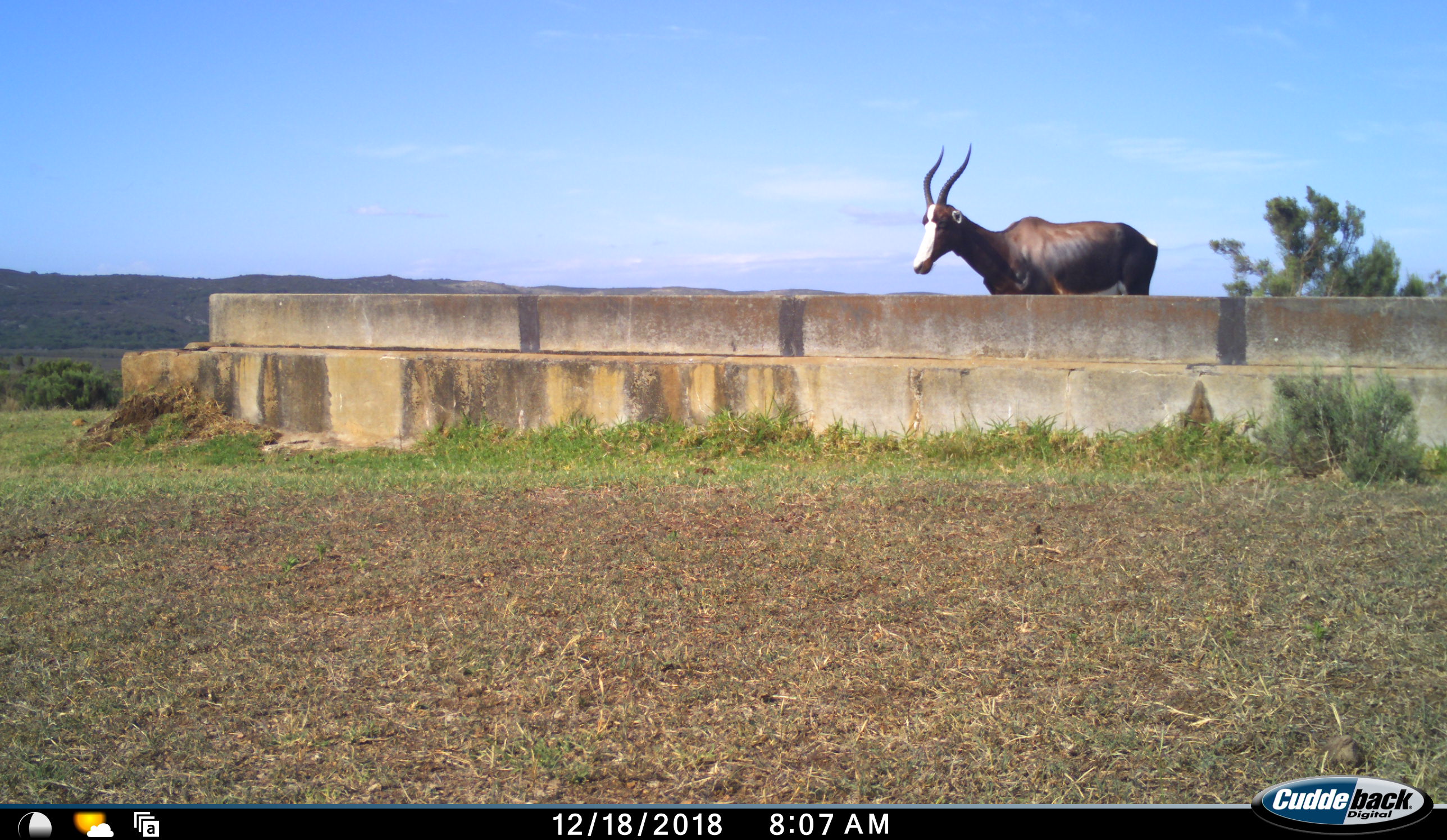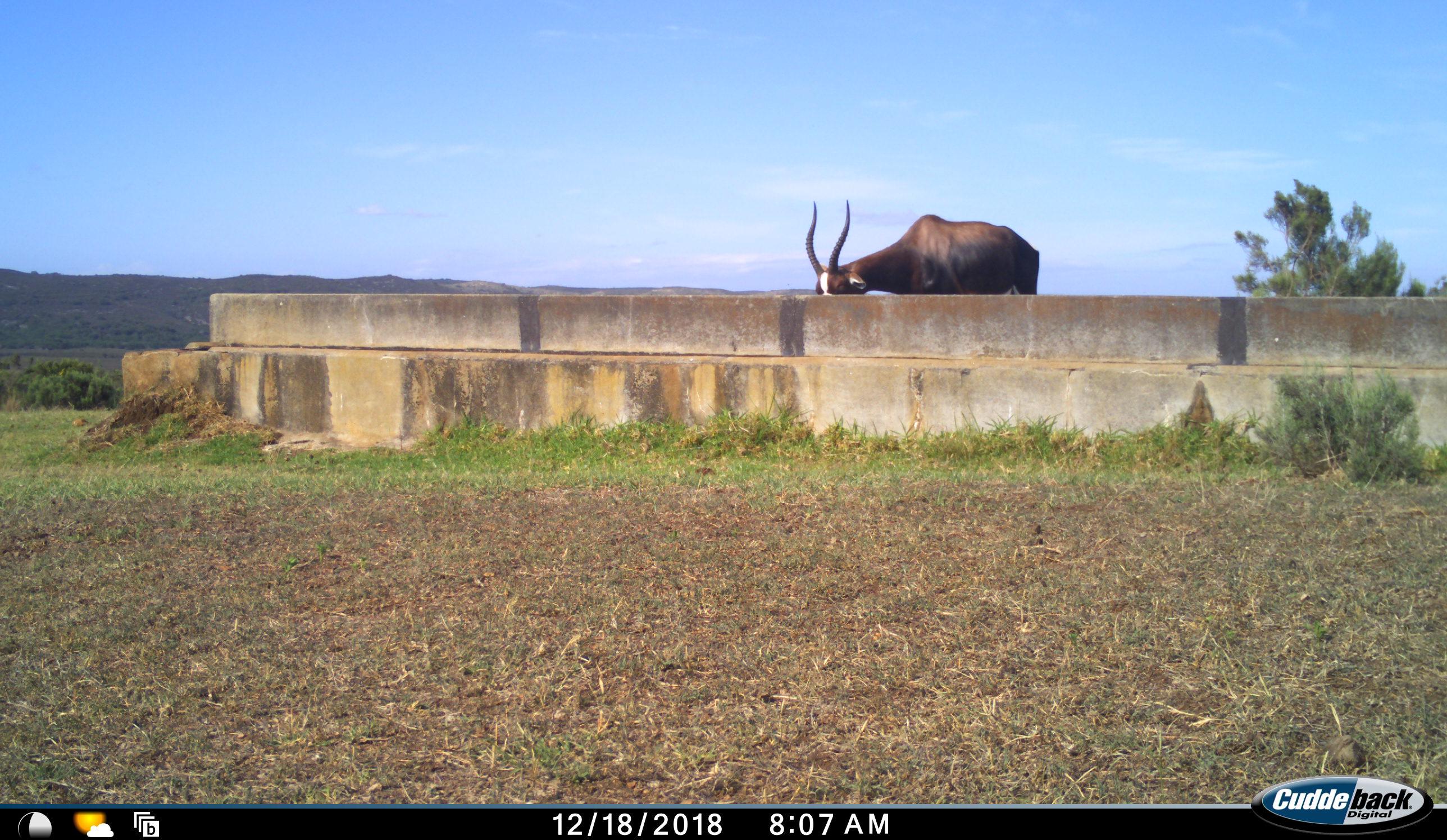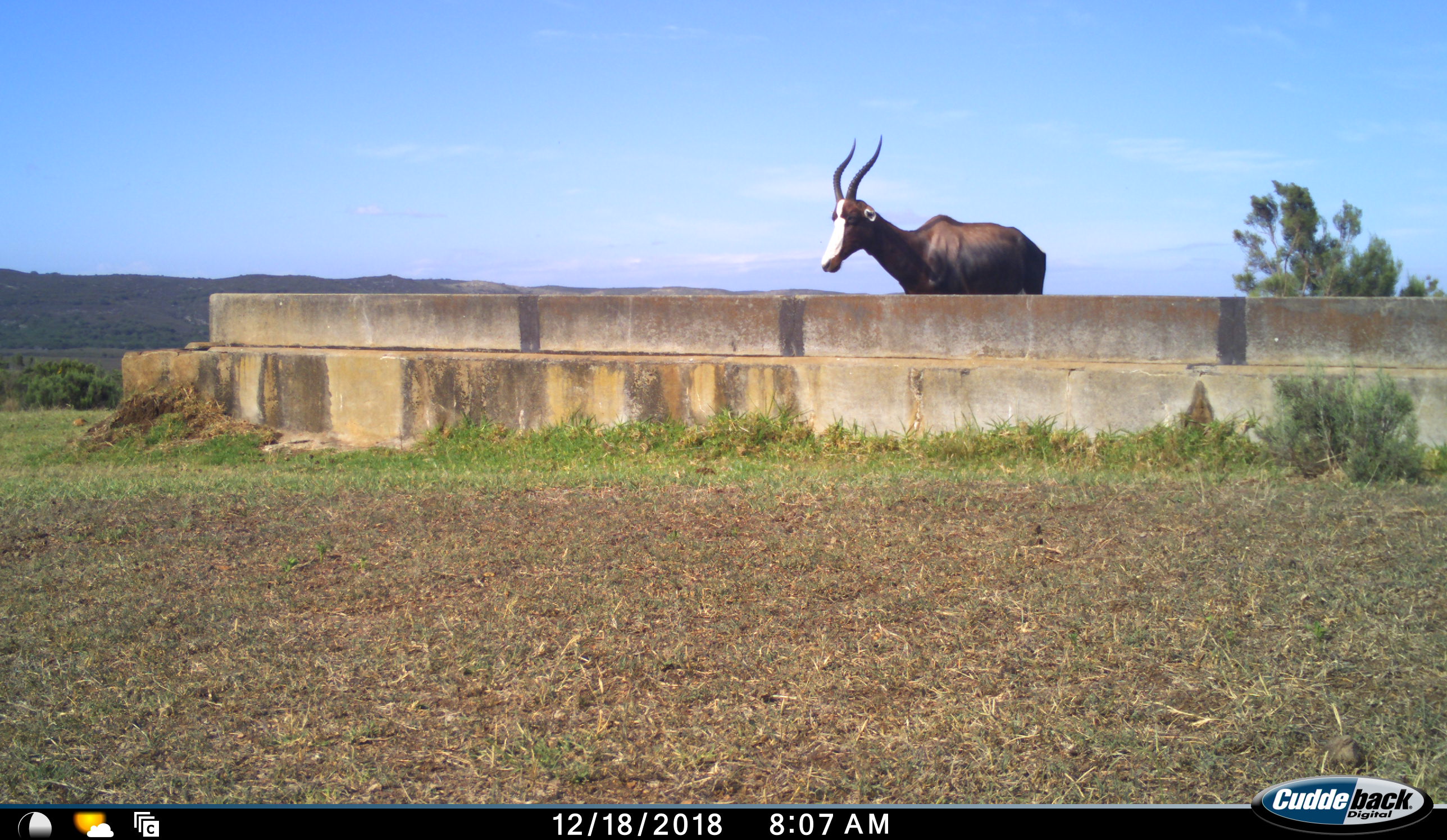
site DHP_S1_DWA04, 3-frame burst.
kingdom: Animalia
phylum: Chordata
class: Mammalia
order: Artiodactyla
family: Bovidae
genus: Damaliscus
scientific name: Damaliscus pygargus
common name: bontebok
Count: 1.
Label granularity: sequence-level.